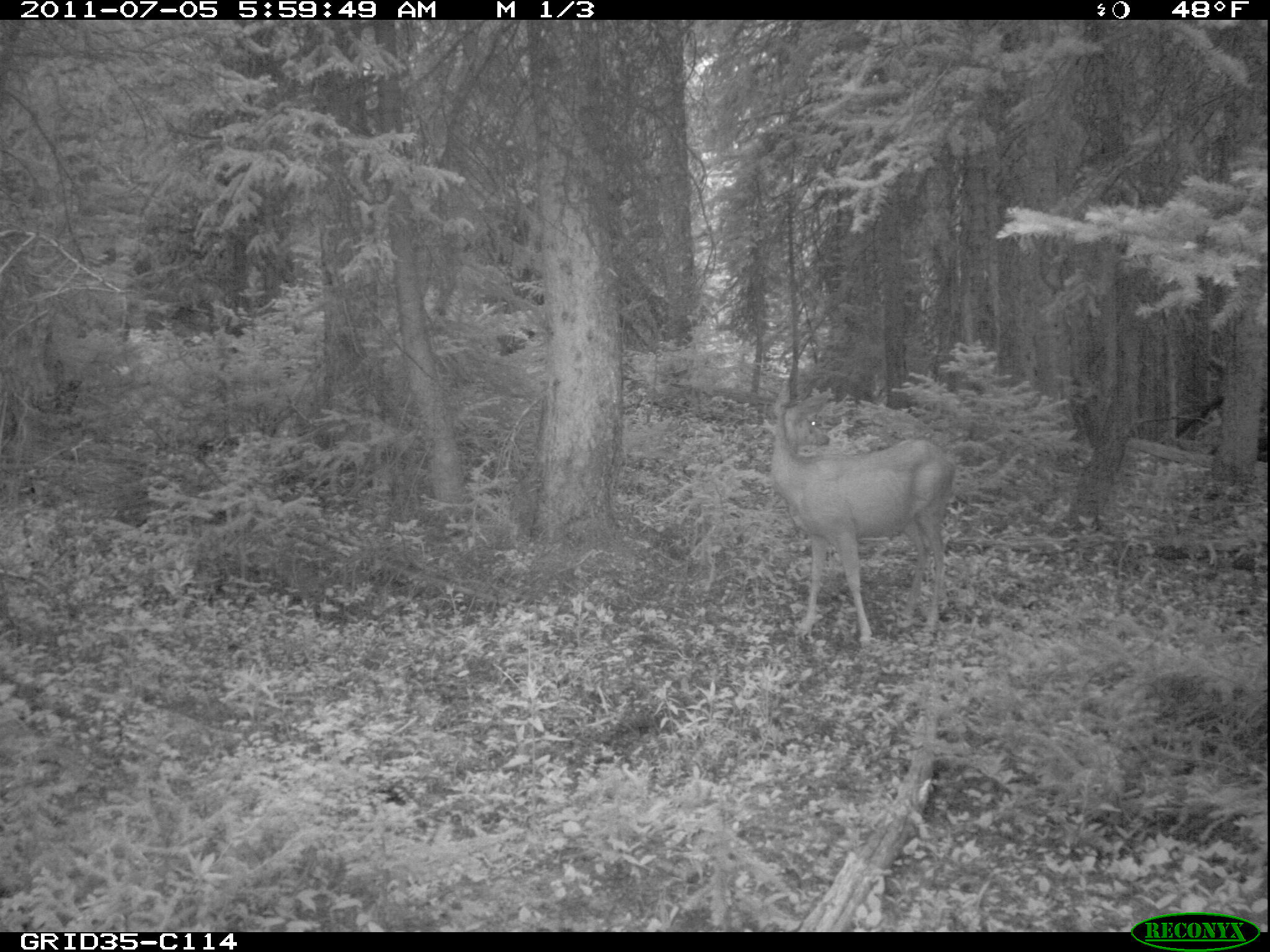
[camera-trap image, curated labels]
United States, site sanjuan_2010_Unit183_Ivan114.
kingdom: Animalia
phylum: Chordata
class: Mammalia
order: Artiodactyla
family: Cervidae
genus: Odocoileus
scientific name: Odocoileus hemionus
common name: mule deer